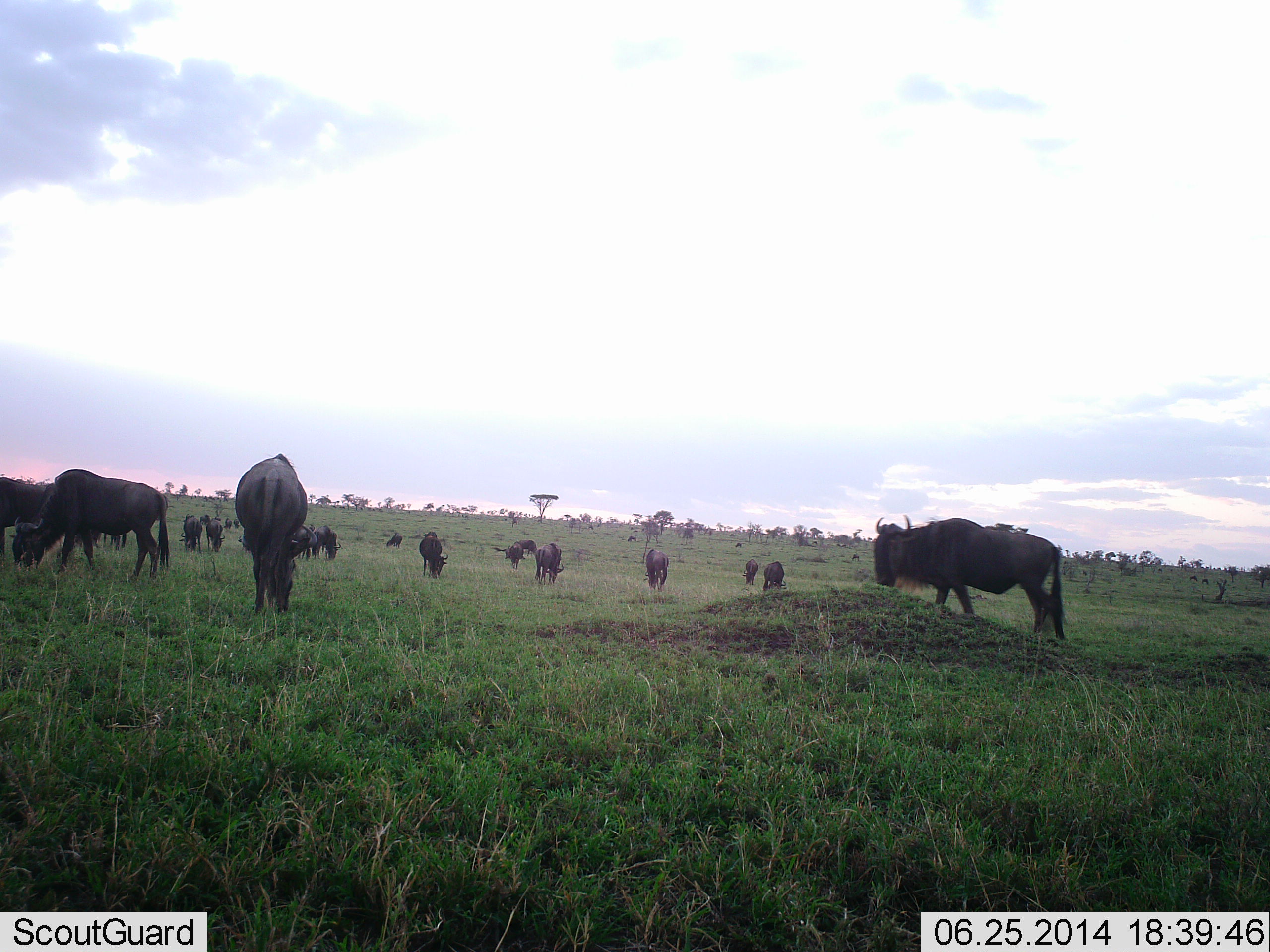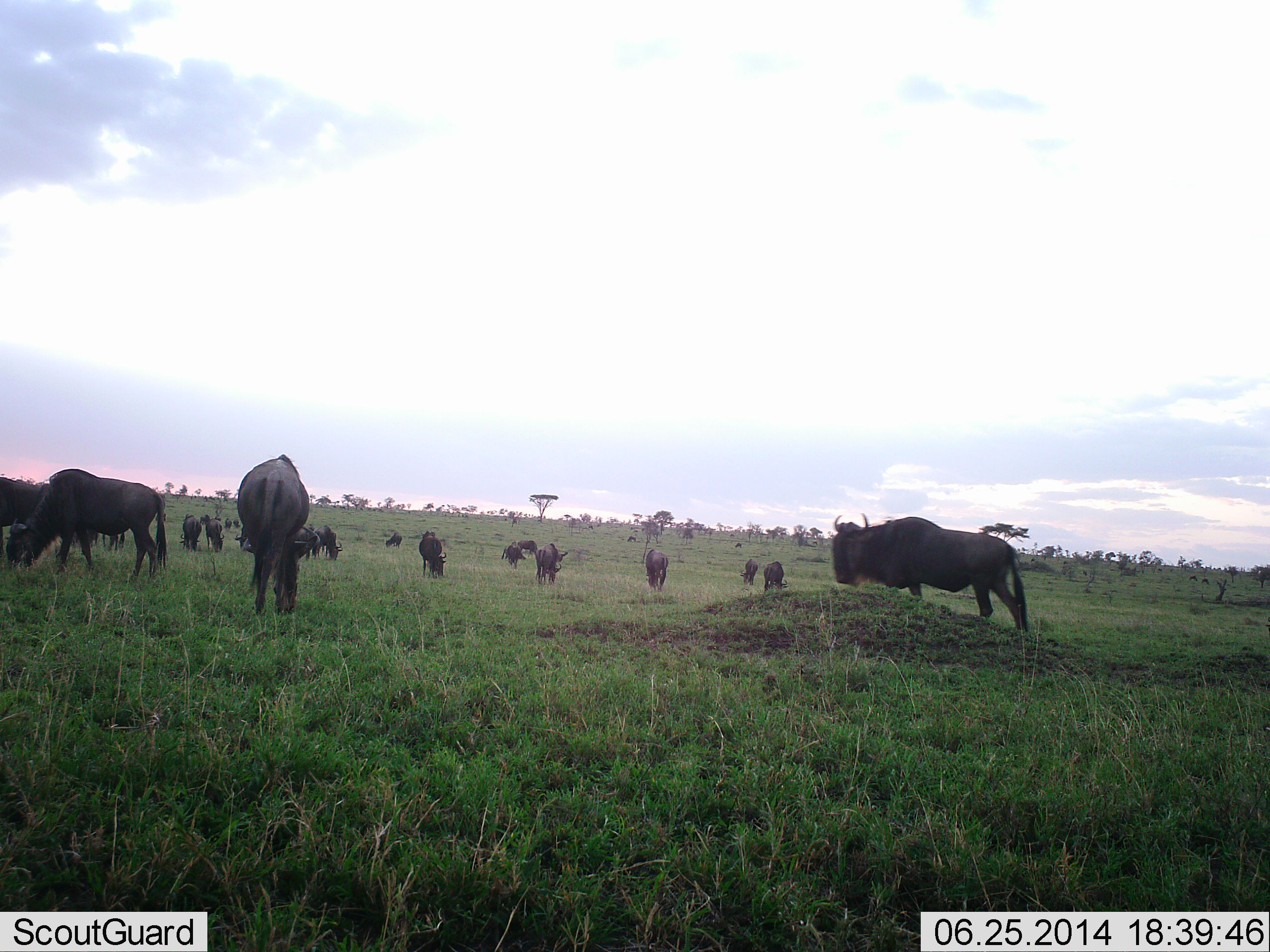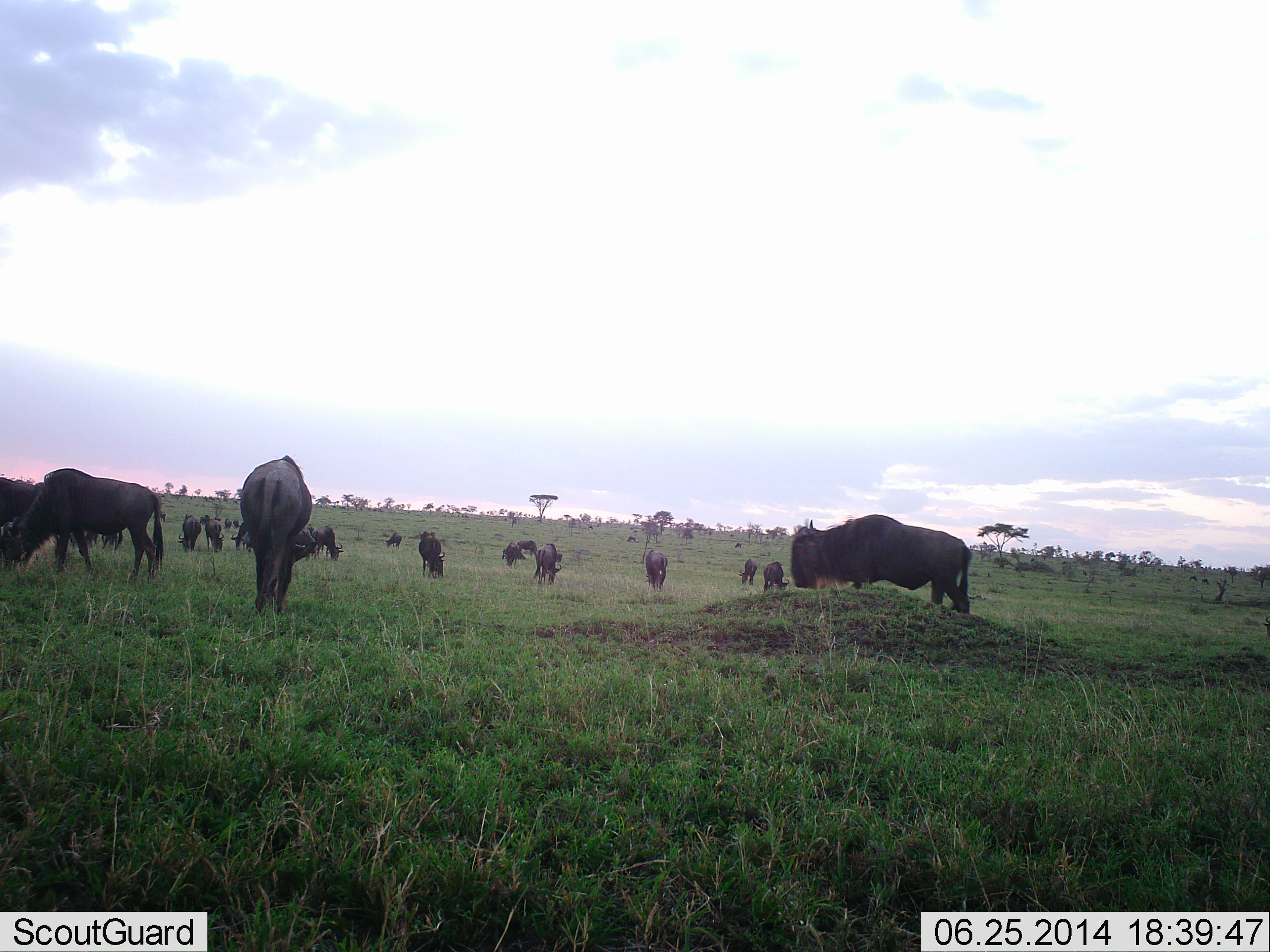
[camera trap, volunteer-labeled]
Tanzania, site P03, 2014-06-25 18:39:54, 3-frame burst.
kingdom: Animalia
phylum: Chordata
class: Mammalia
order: Artiodactyla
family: Bovidae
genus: Connochaetes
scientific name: Connochaetes taurinus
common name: blue wildebeest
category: wildebeest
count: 11-50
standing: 30%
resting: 0%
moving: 50%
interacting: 0%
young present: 0%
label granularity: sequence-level